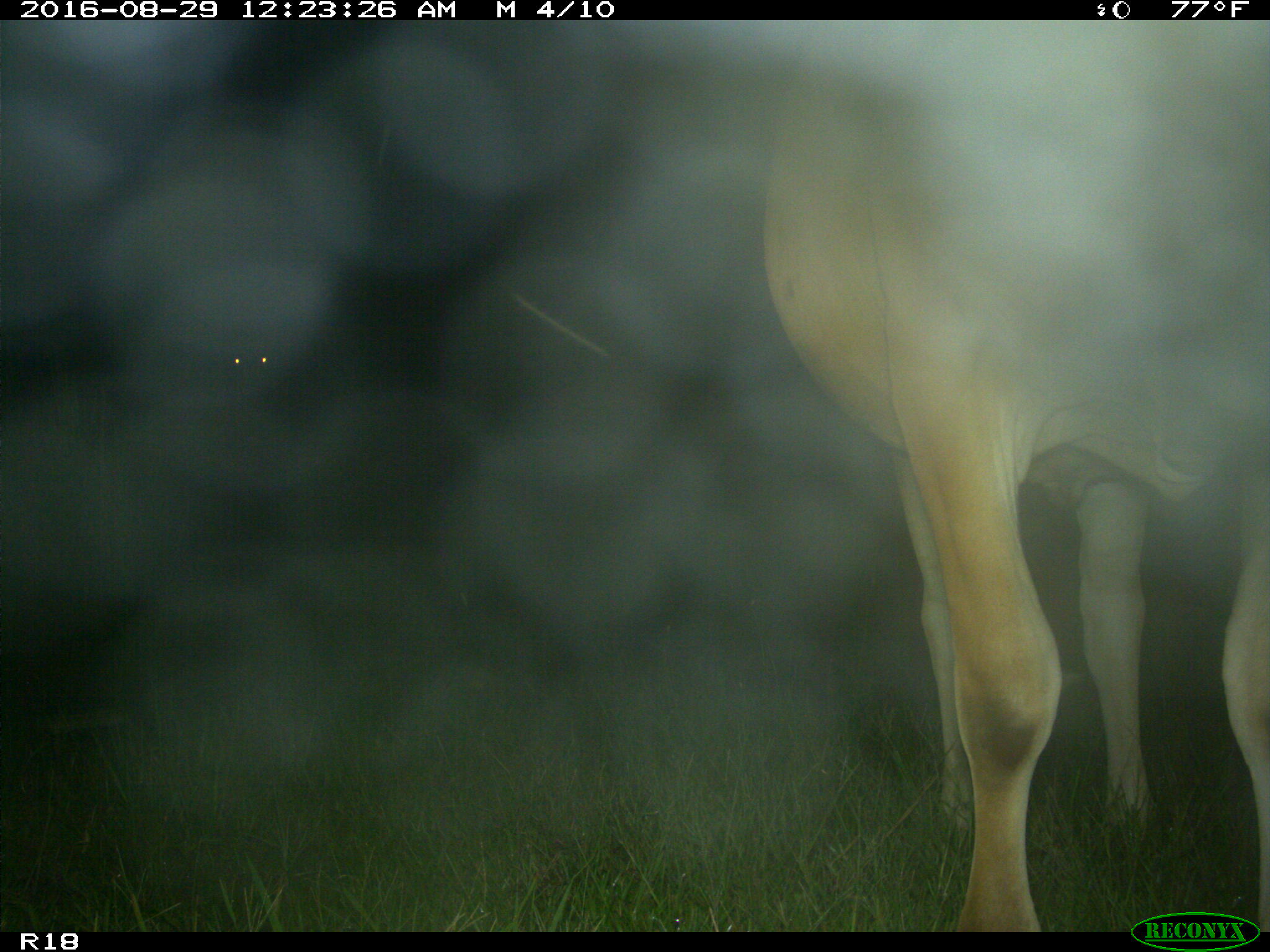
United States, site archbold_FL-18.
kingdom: Animalia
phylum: Chordata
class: Mammalia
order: Artiodactyla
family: Bovidae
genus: Bos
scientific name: Bos taurus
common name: domestic cow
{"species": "Bos taurus (domestic cow)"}